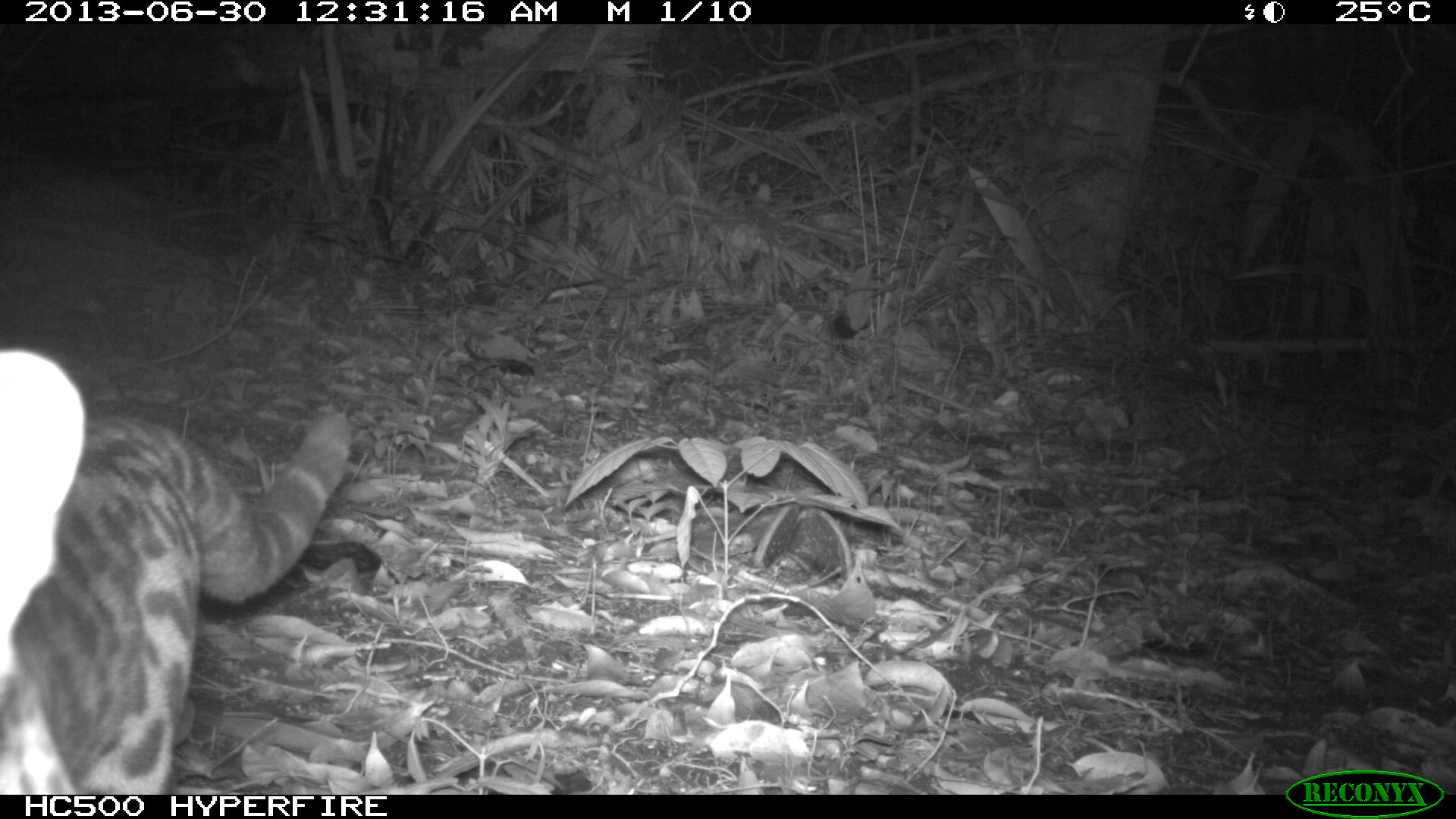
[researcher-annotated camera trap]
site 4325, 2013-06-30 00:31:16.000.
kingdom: Animalia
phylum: Chordata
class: Mammalia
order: Carnivora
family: Felidae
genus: Leopardus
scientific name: Leopardus wiedii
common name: margay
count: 1